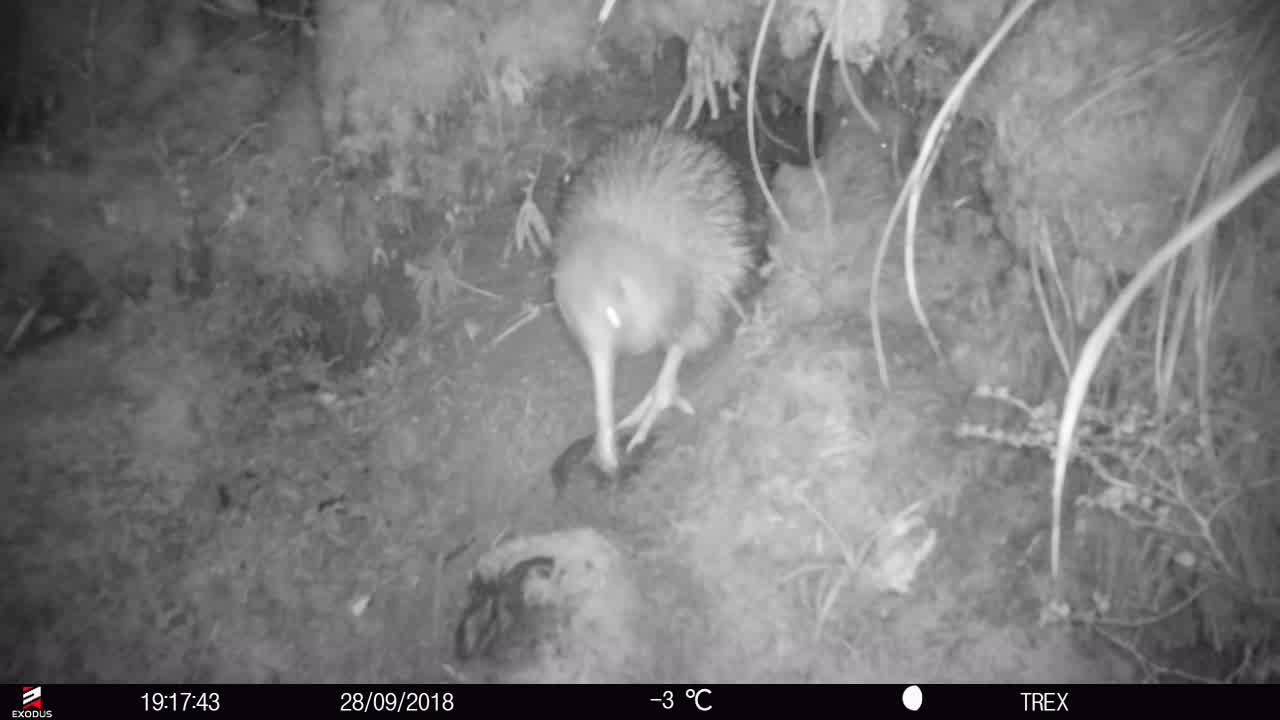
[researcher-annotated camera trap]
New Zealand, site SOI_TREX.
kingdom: Animalia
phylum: Chordata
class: Aves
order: Apterygiformes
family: Apterygidae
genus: Apteryx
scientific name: Apteryx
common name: kiwi